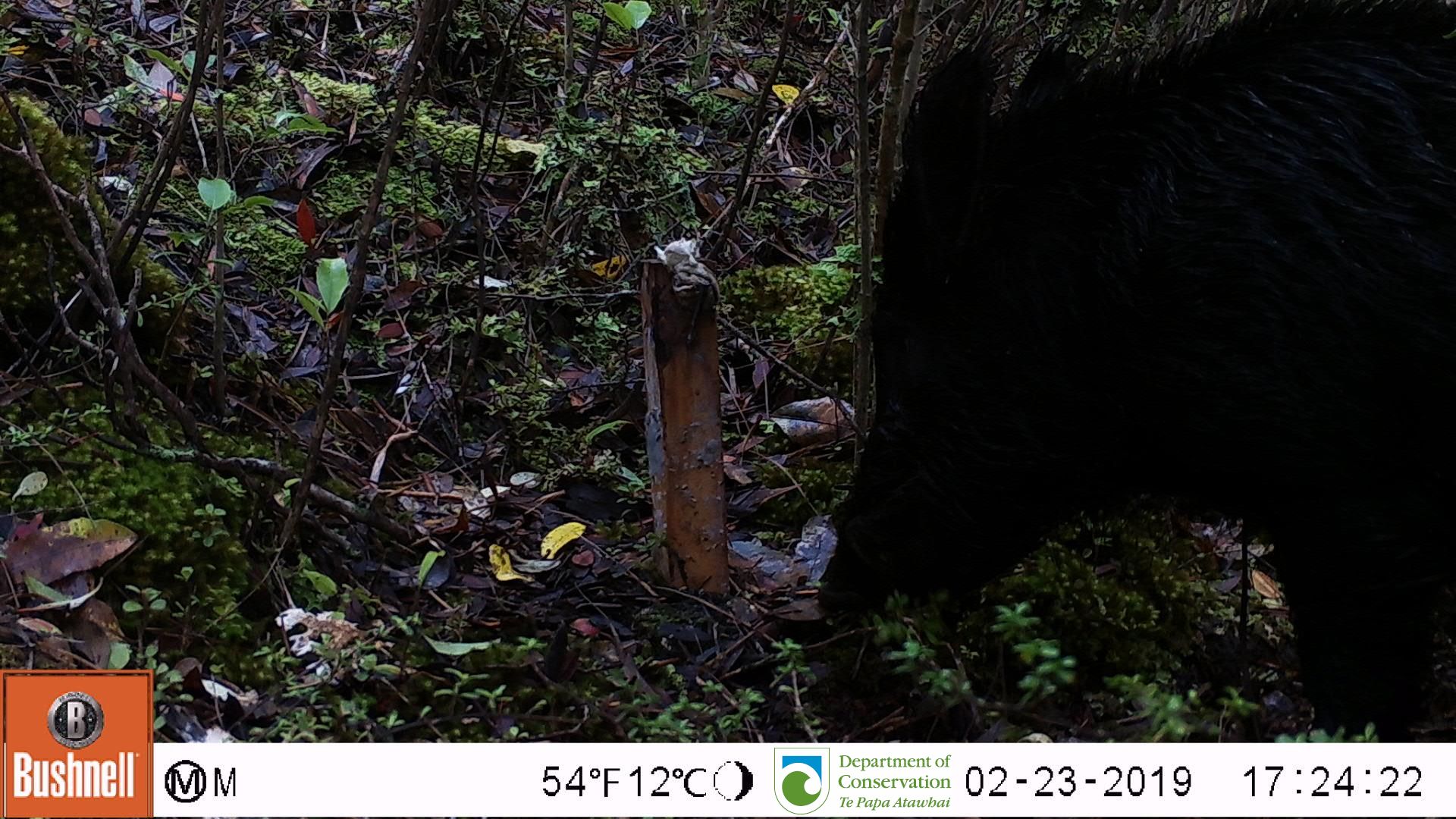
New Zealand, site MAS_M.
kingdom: Animalia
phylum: Chordata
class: Mammalia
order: Artiodactyla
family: Suidae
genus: Sus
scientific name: Sus scrofa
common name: pig